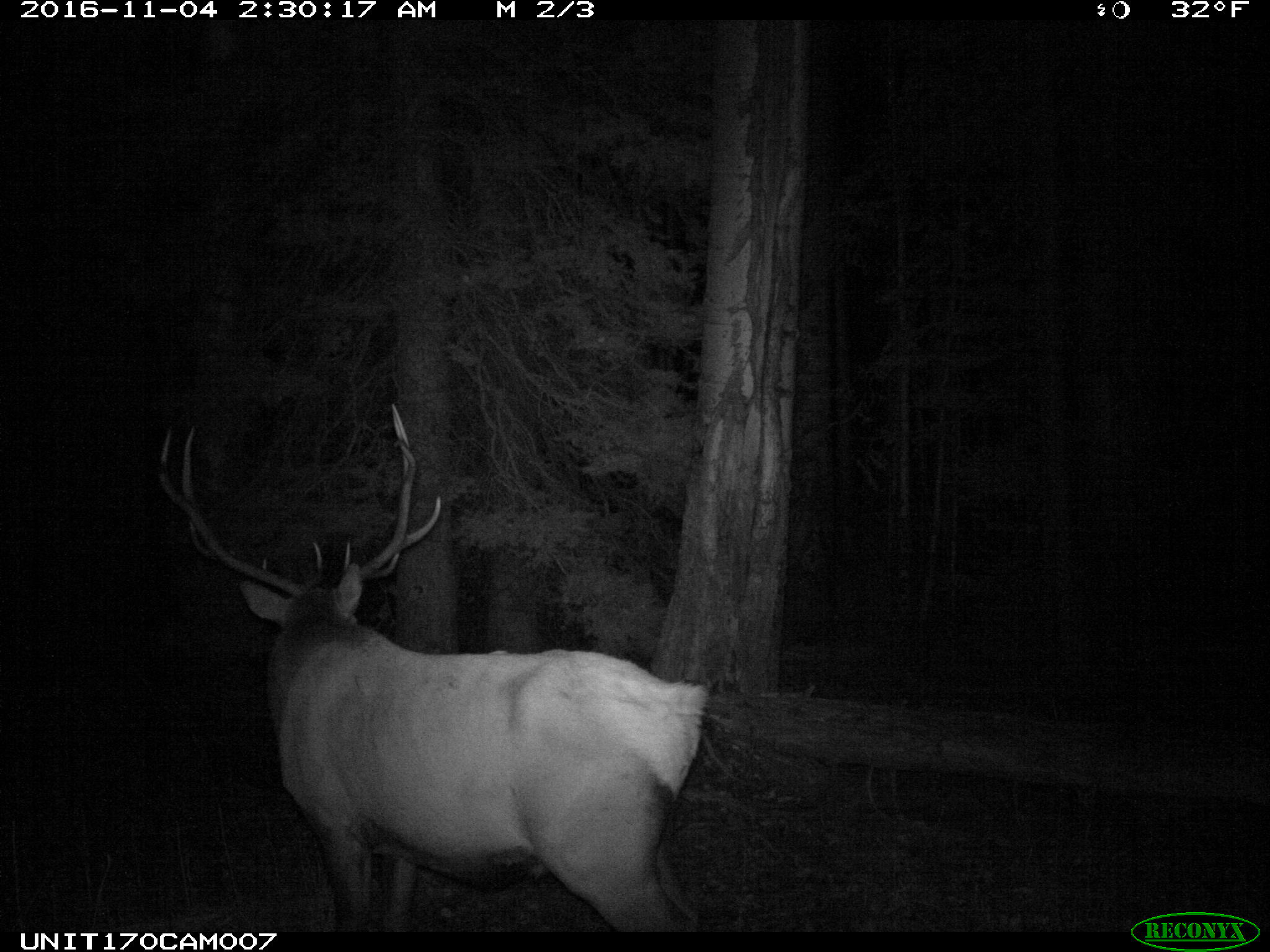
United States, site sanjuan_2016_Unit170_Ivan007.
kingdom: Animalia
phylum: Chordata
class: Mammalia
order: Artiodactyla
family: Cervidae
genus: Cervus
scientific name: Cervus elaphus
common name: red deer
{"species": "Cervus elaphus (red deer)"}